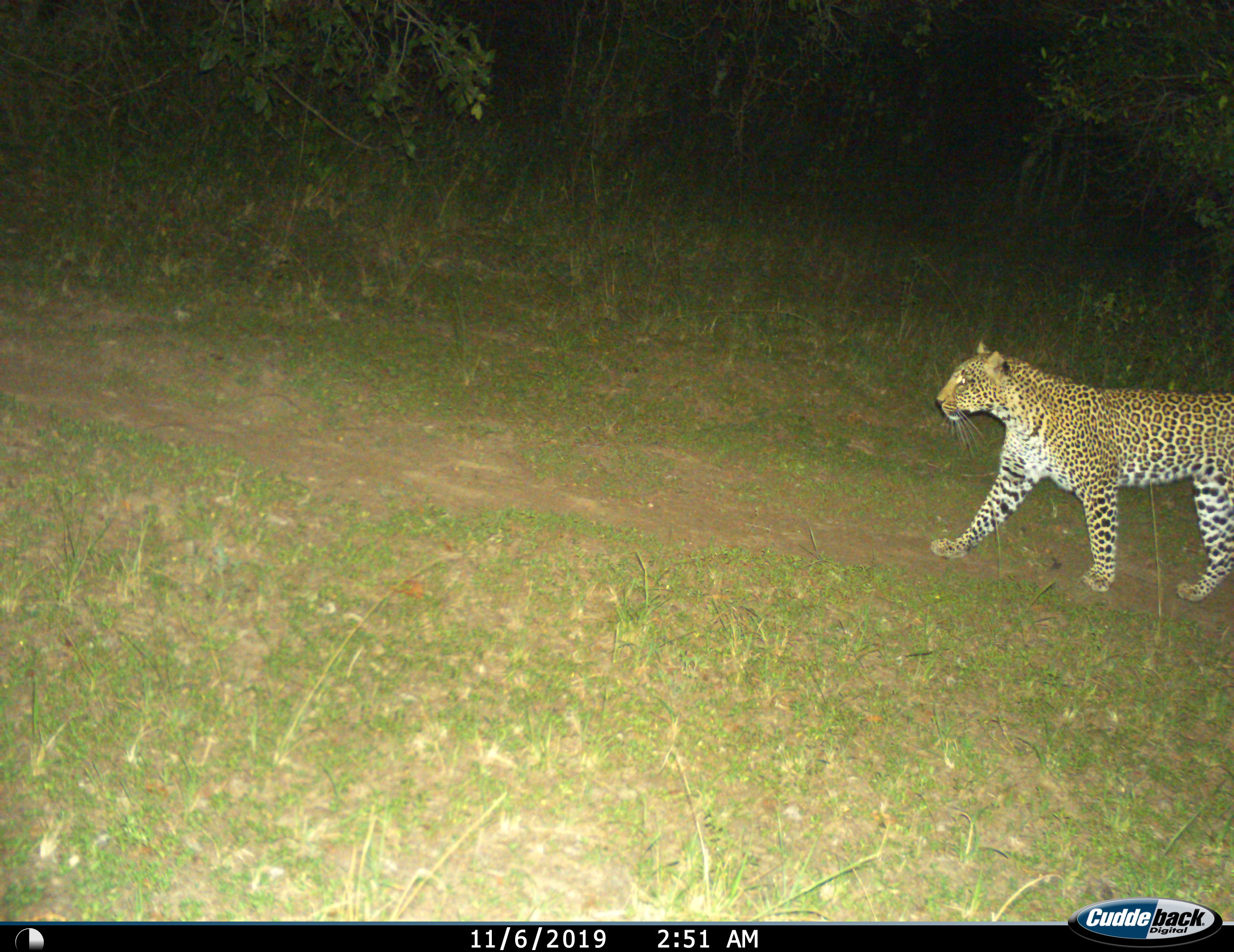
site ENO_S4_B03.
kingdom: Animalia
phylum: Chordata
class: Mammalia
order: Carnivora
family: Felidae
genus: Panthera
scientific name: Panthera pardus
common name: leopard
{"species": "leopard (Panthera pardus)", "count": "1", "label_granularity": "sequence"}